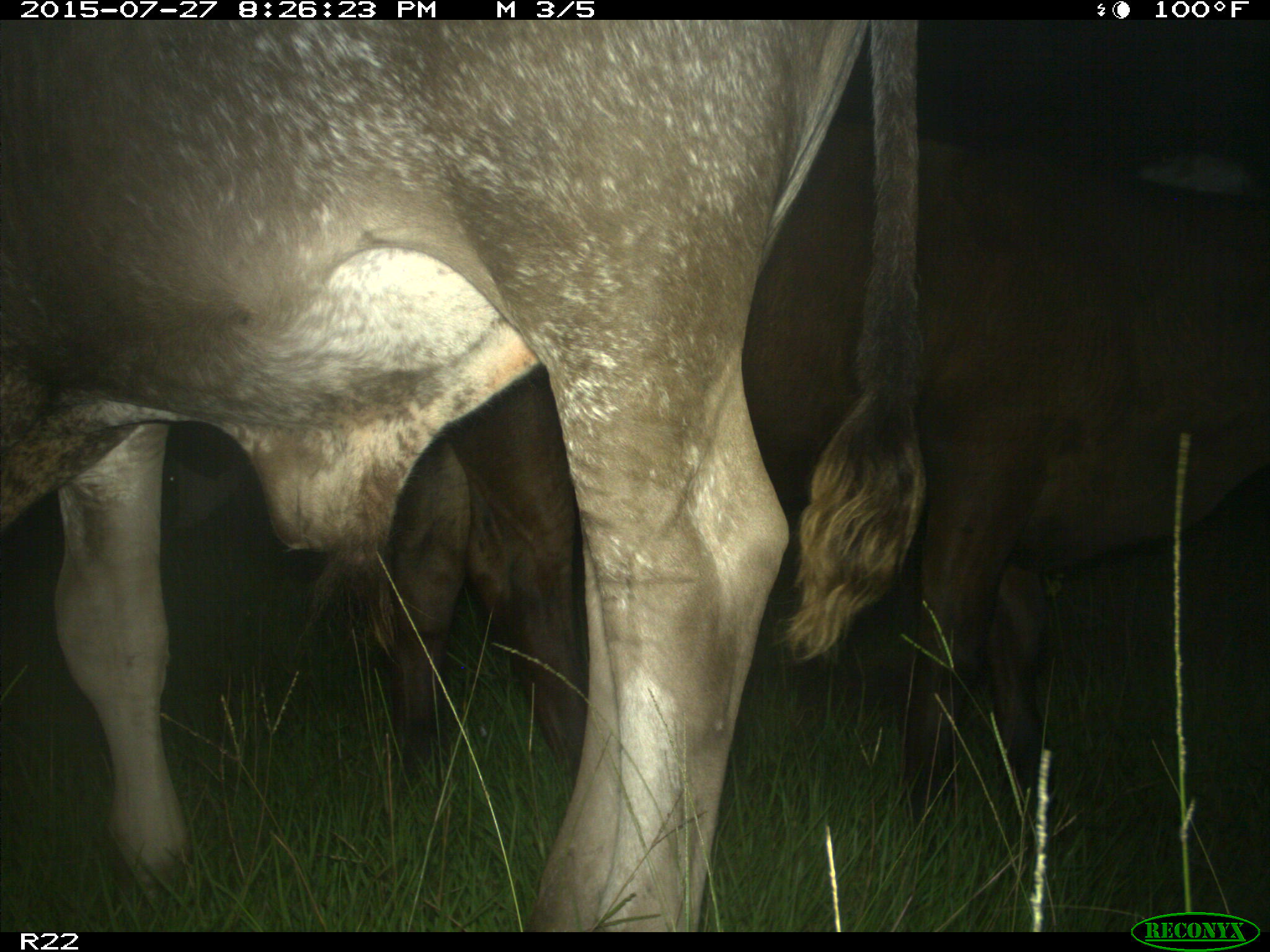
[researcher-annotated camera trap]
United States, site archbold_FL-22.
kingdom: Animalia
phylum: Chordata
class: Mammalia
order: Artiodactyla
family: Bovidae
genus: Bos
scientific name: Bos taurus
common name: domestic cow